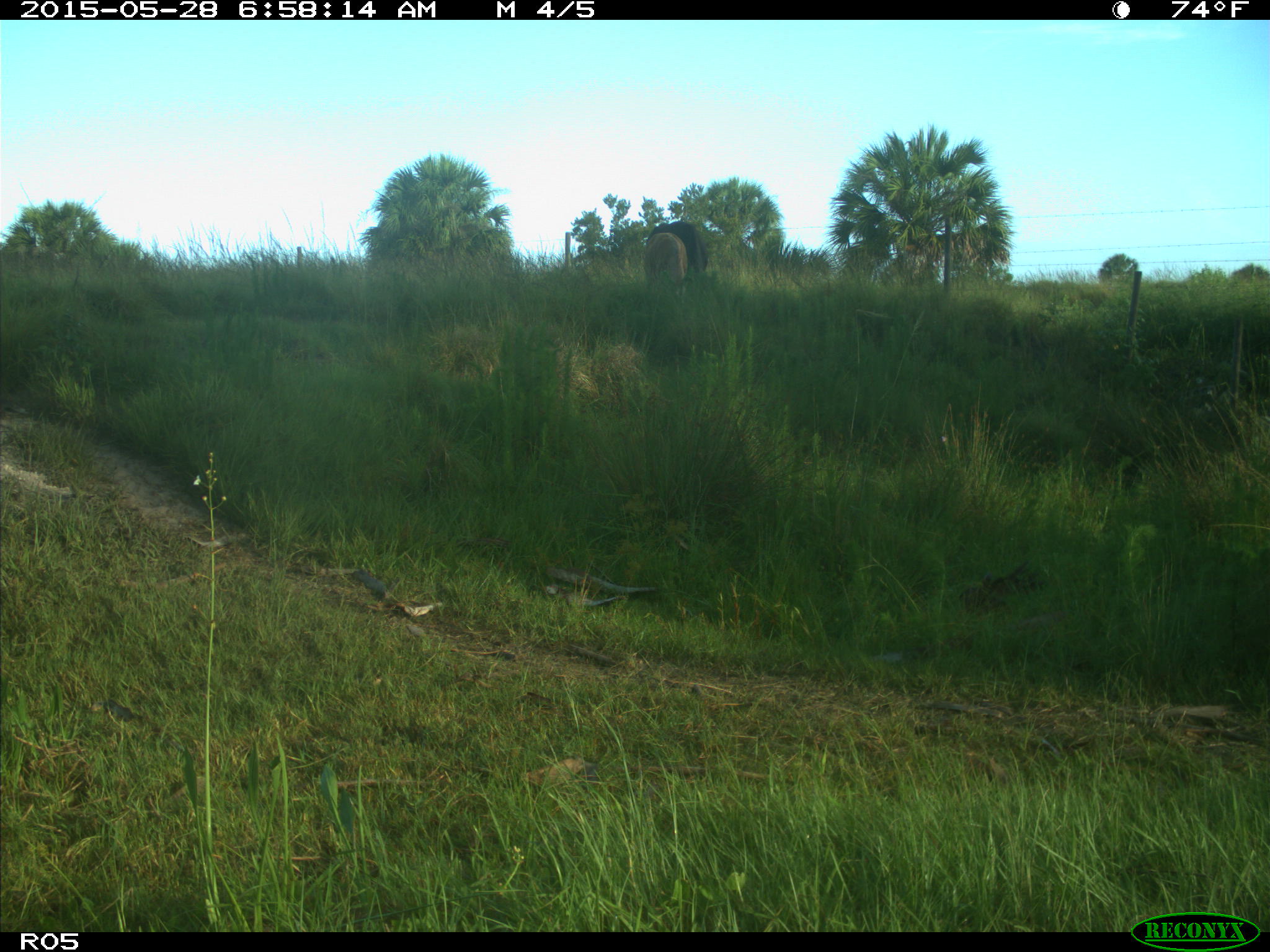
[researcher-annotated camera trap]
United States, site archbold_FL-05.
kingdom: Animalia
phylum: Chordata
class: Mammalia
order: Artiodactyla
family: Bovidae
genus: Bos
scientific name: Bos taurus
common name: domestic cow